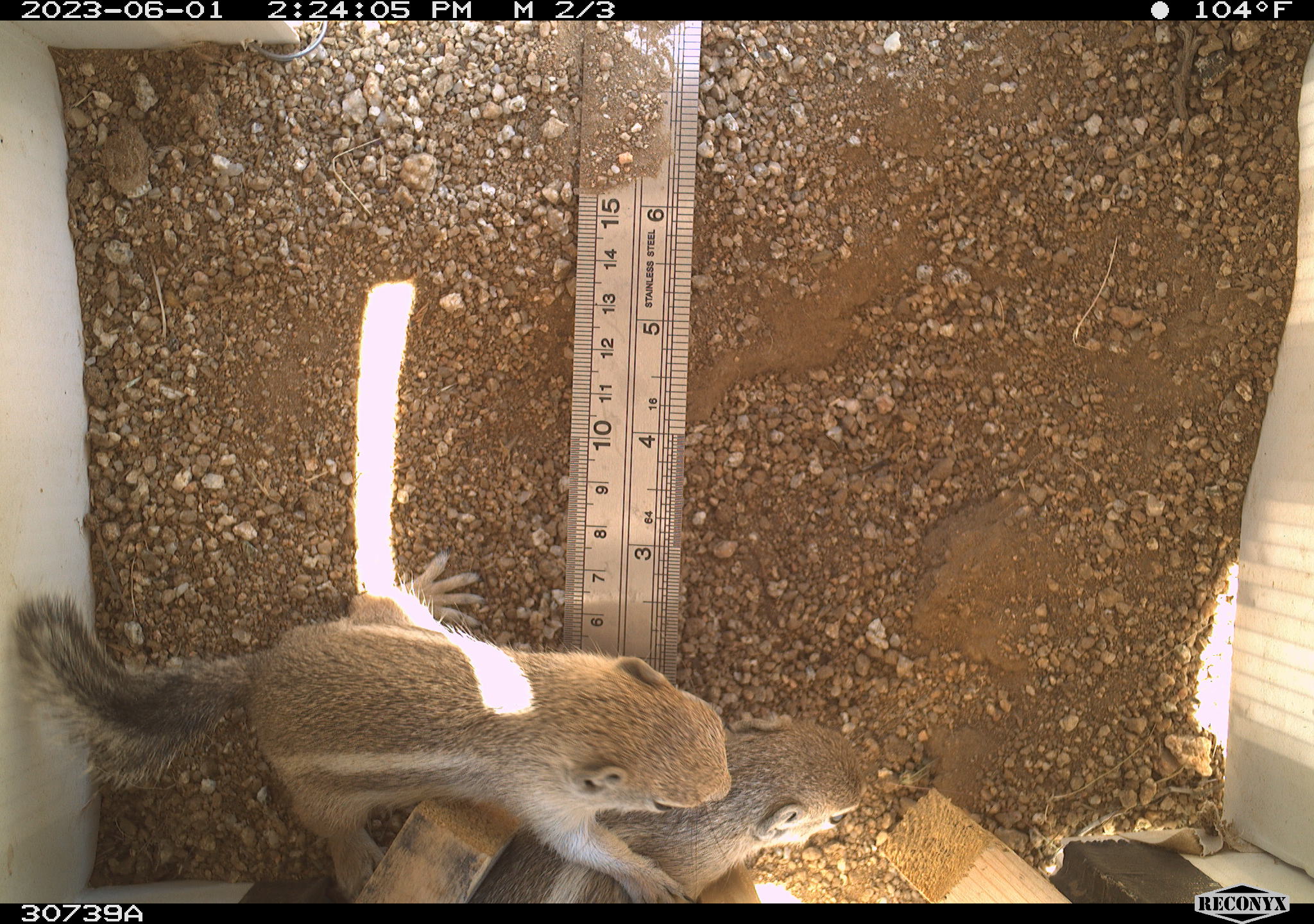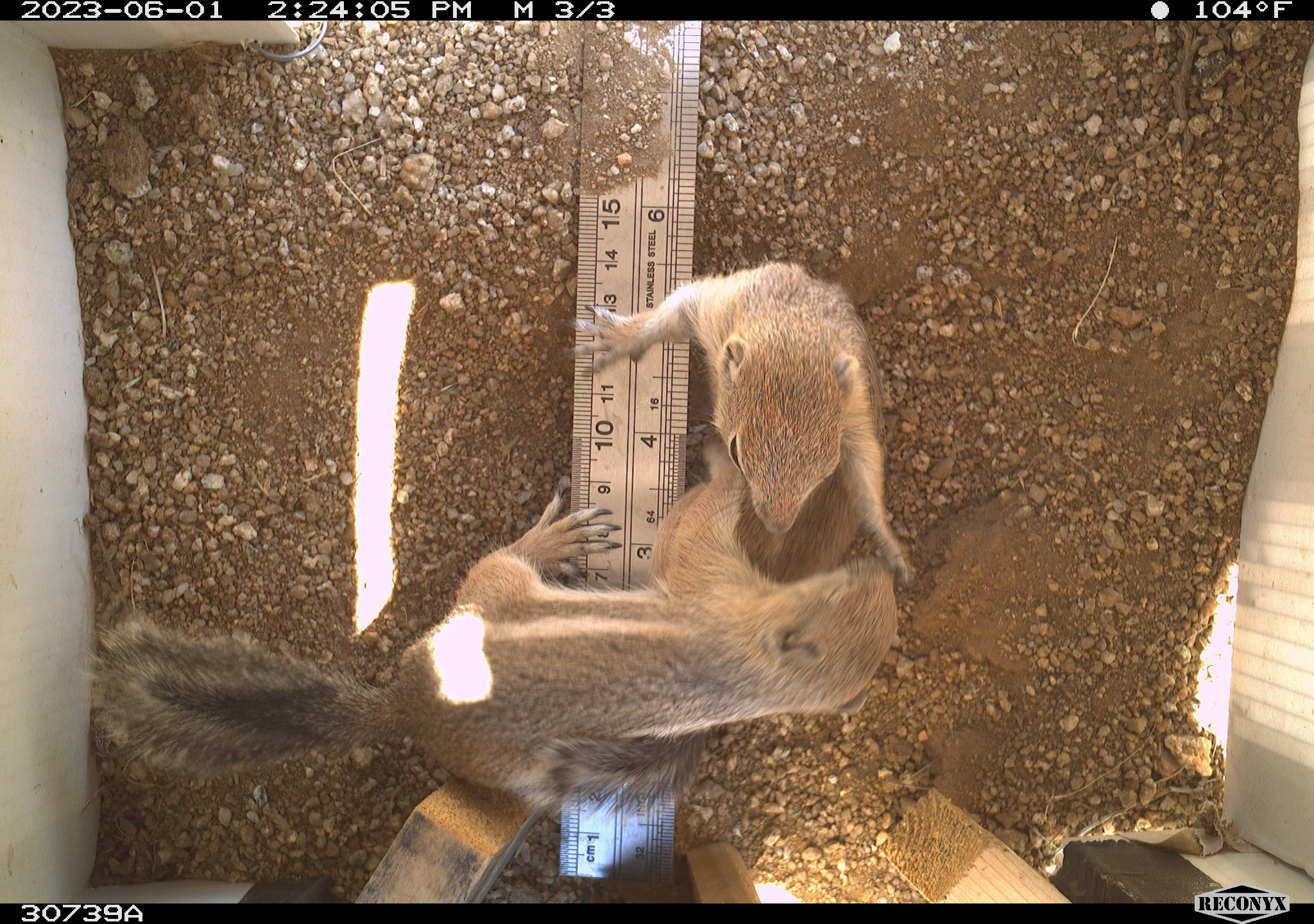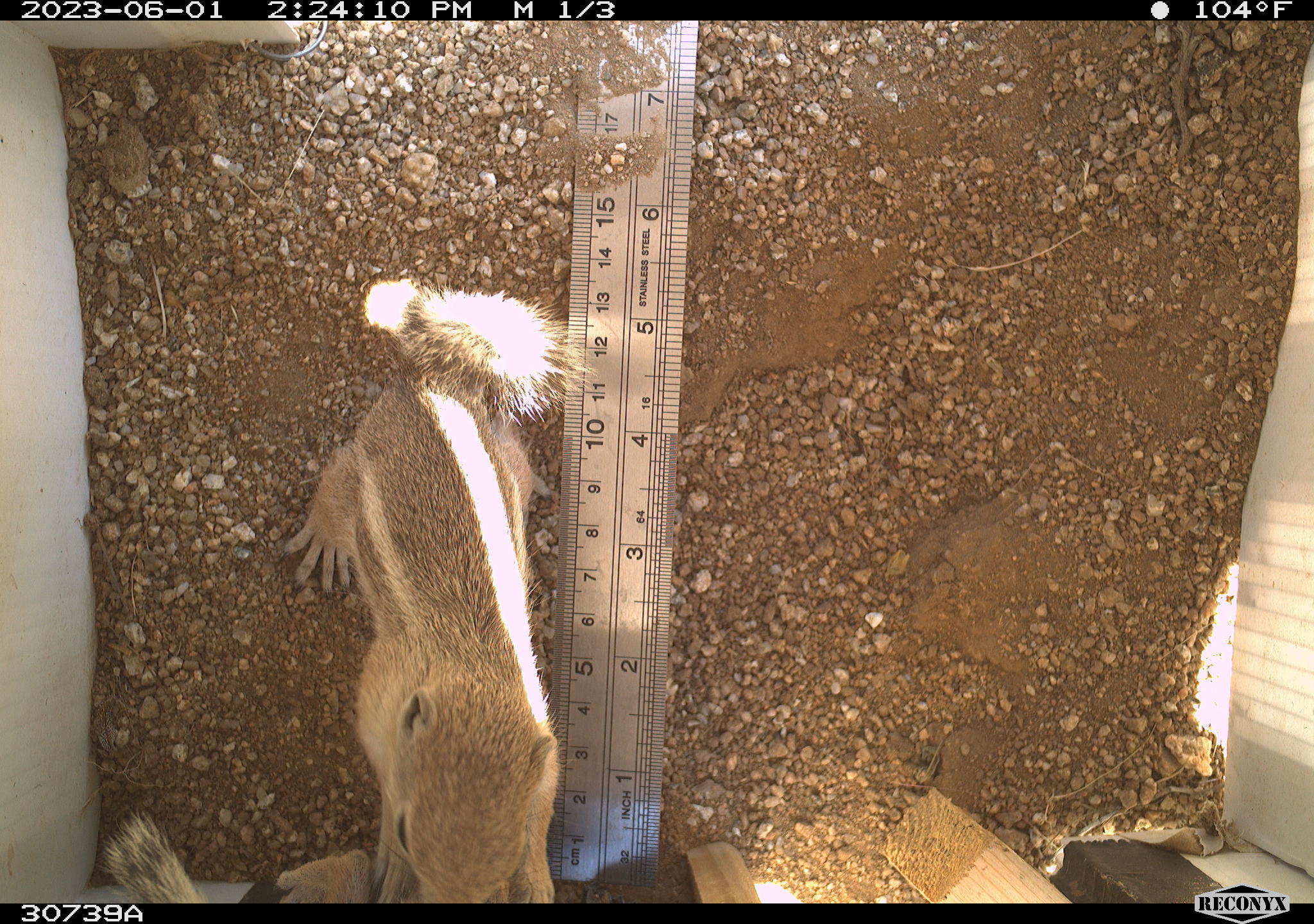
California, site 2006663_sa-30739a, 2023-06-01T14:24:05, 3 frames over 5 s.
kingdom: Animalia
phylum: Chordata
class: Mammalia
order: Rodentia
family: Sciuridae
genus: Ammospermophilus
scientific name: Ammospermophilus leucurus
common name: white-tailed antelope squirrel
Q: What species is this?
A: White-tailed antelope squirrel (Ammospermophilus leucurus).